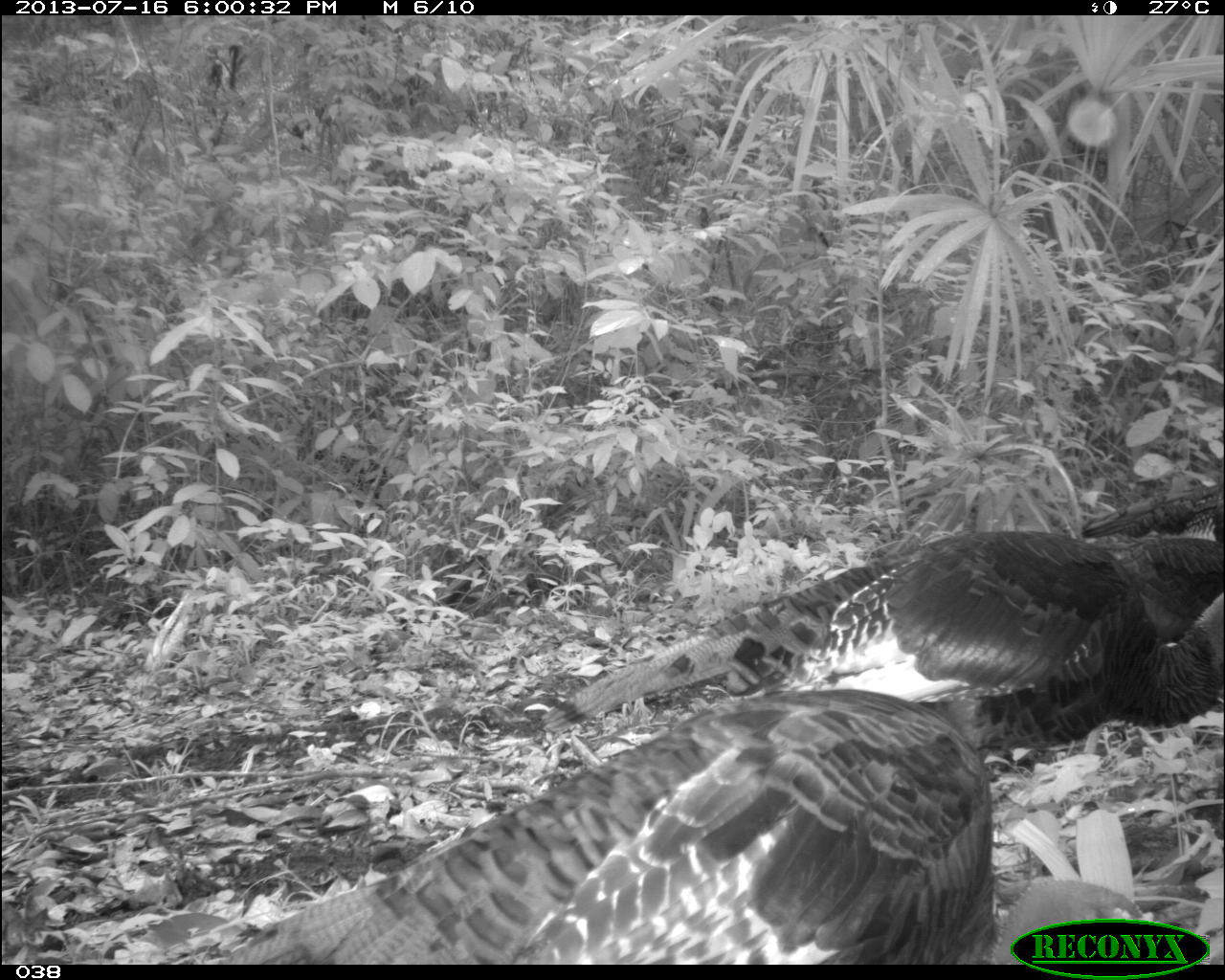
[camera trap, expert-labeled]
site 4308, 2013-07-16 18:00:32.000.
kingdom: Animalia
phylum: Chordata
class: Aves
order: Galliformes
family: Phasianidae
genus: Meleagris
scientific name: Meleagris ocellata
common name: ocellated turkey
Meleagris ocellata (ocellated turkey), count 3.